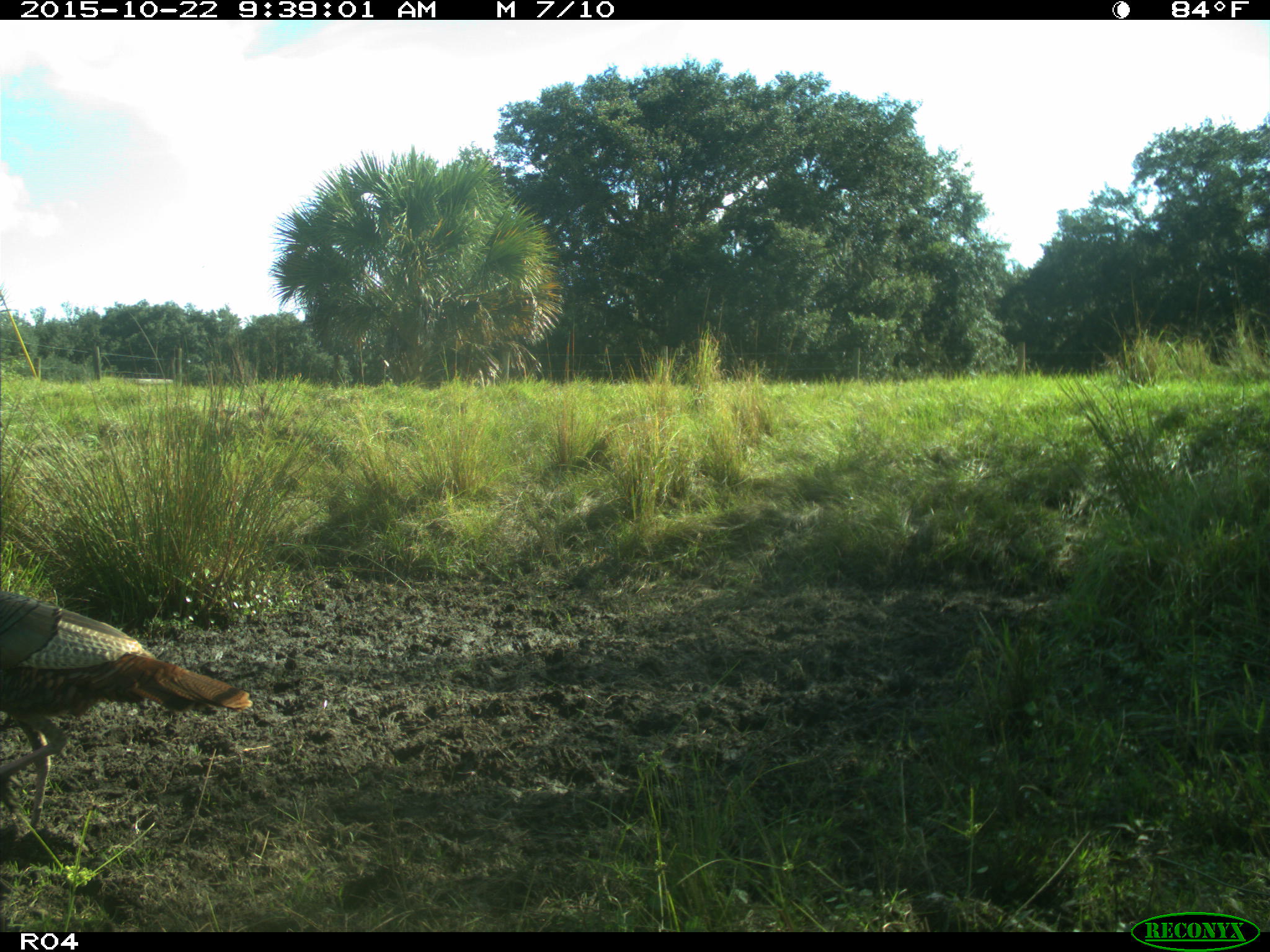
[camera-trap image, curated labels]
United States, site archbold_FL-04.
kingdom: Animalia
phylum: Chordata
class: Aves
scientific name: Aves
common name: birds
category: unidentified bird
Unidentified bird (birds) (Aves).